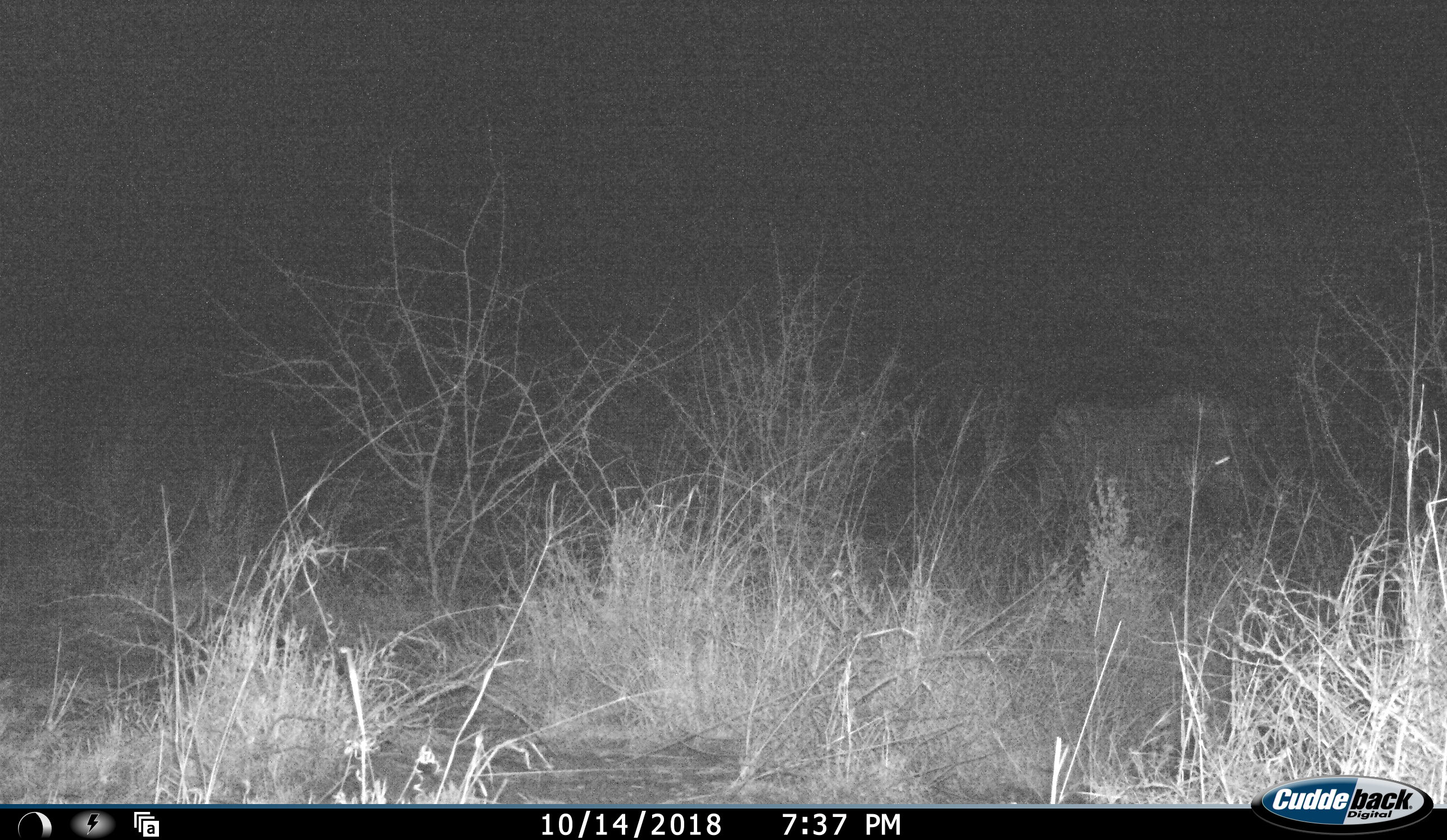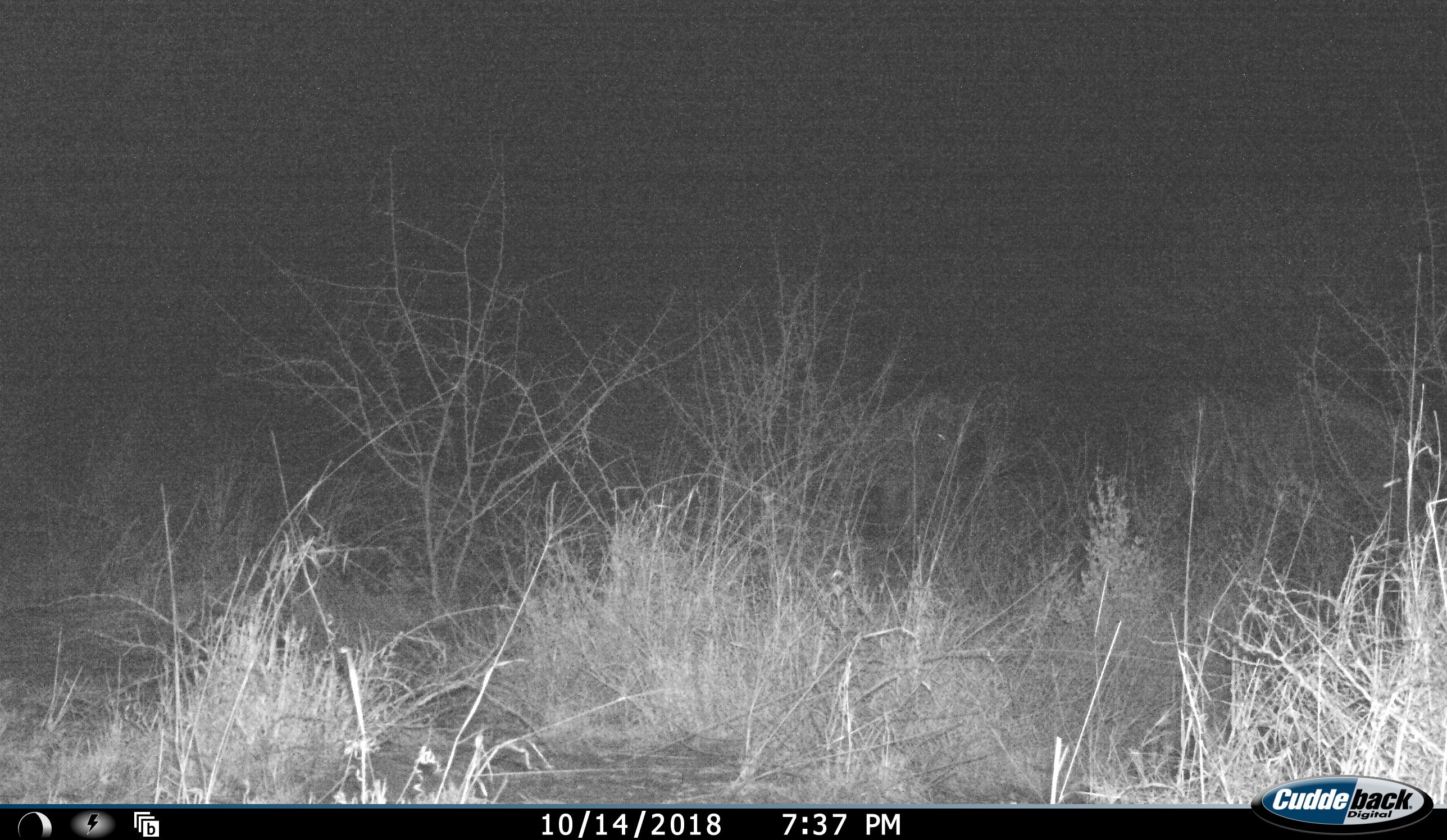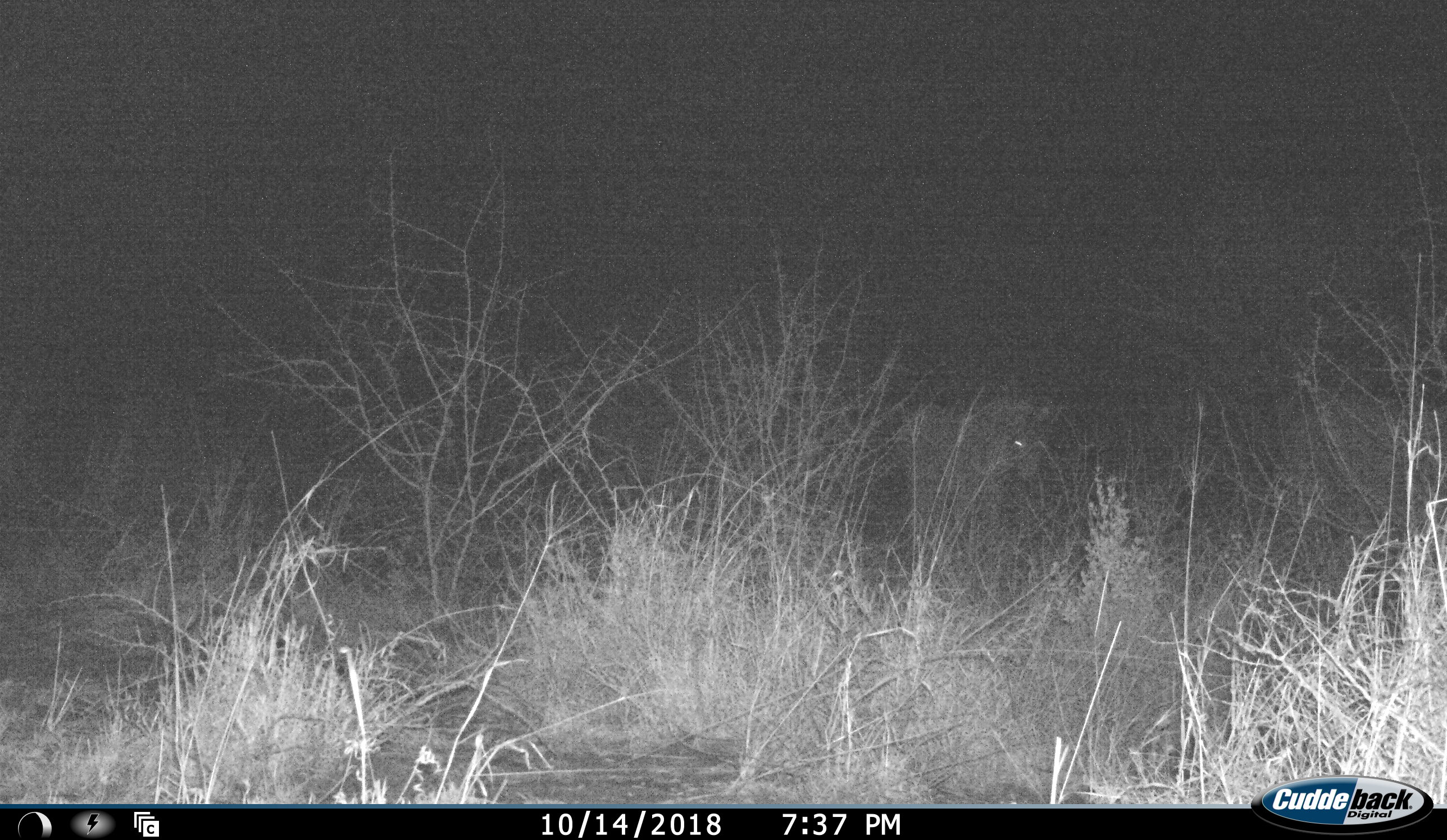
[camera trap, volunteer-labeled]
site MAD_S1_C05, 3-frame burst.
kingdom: Animalia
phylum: Chordata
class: Mammalia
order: Perissodactyla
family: Equidae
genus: Equus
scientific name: Equus quagga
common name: plains zebra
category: zebraplains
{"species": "zebraplains (plains zebra) (Equus quagga)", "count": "2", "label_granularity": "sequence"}